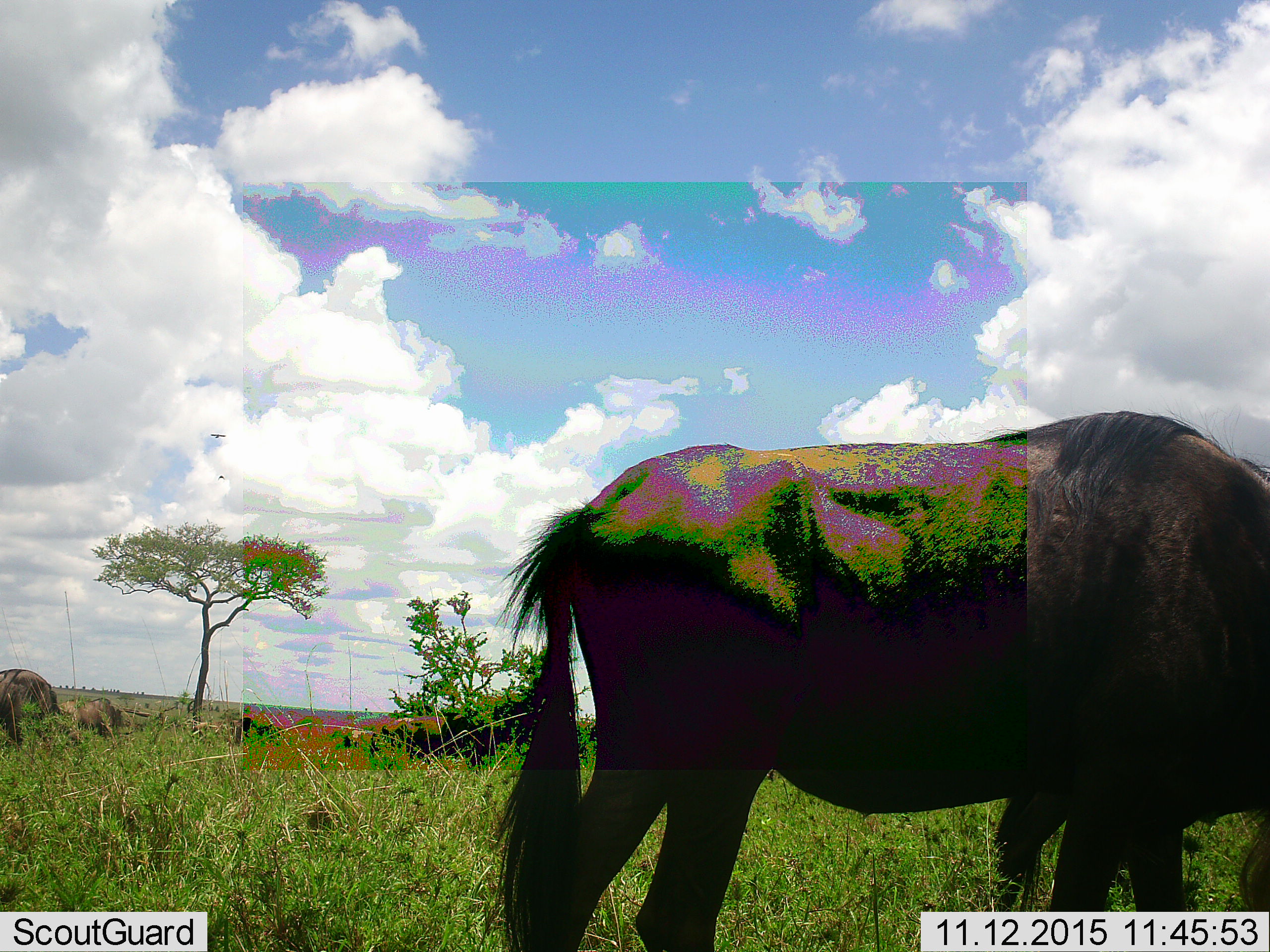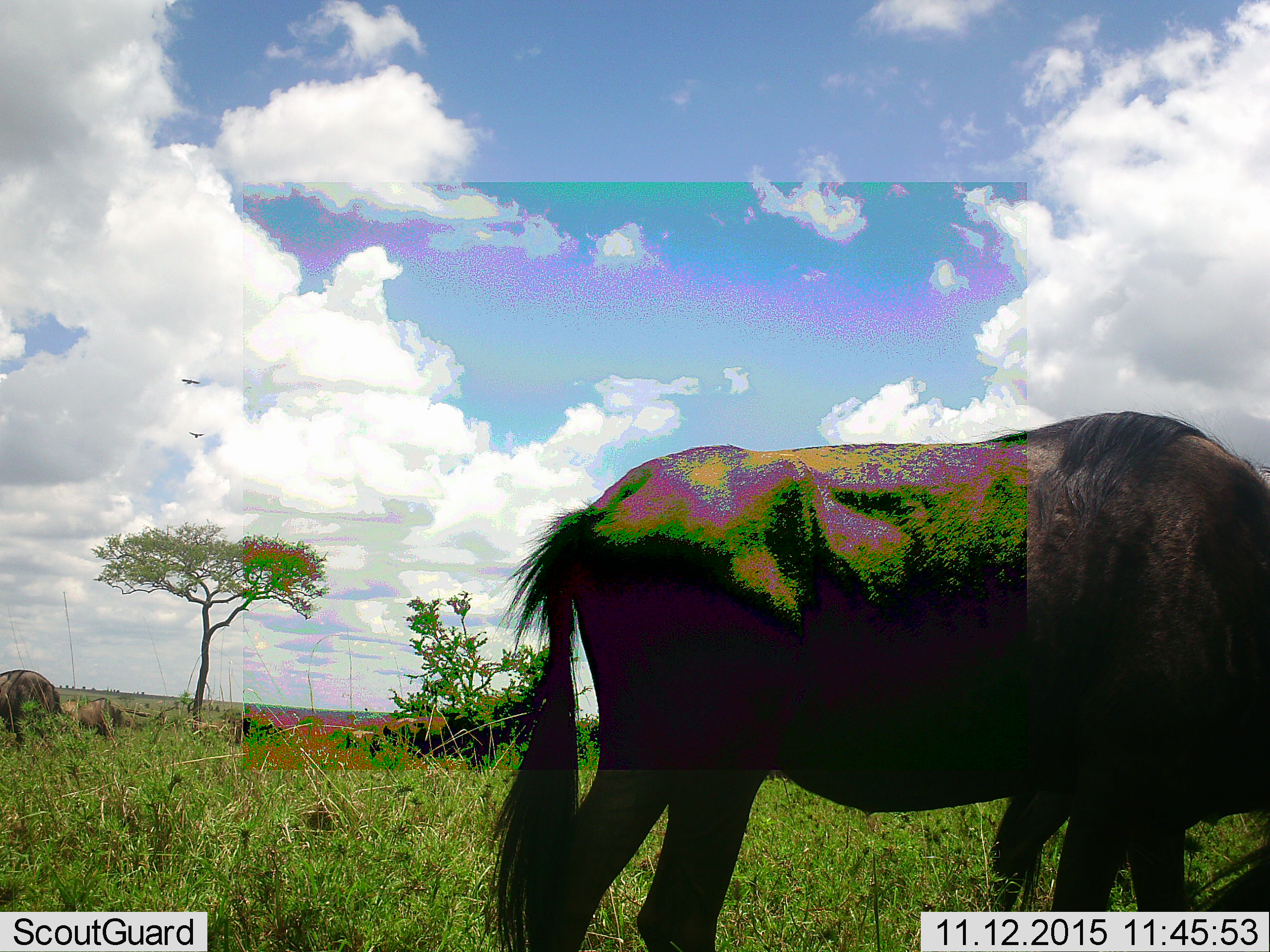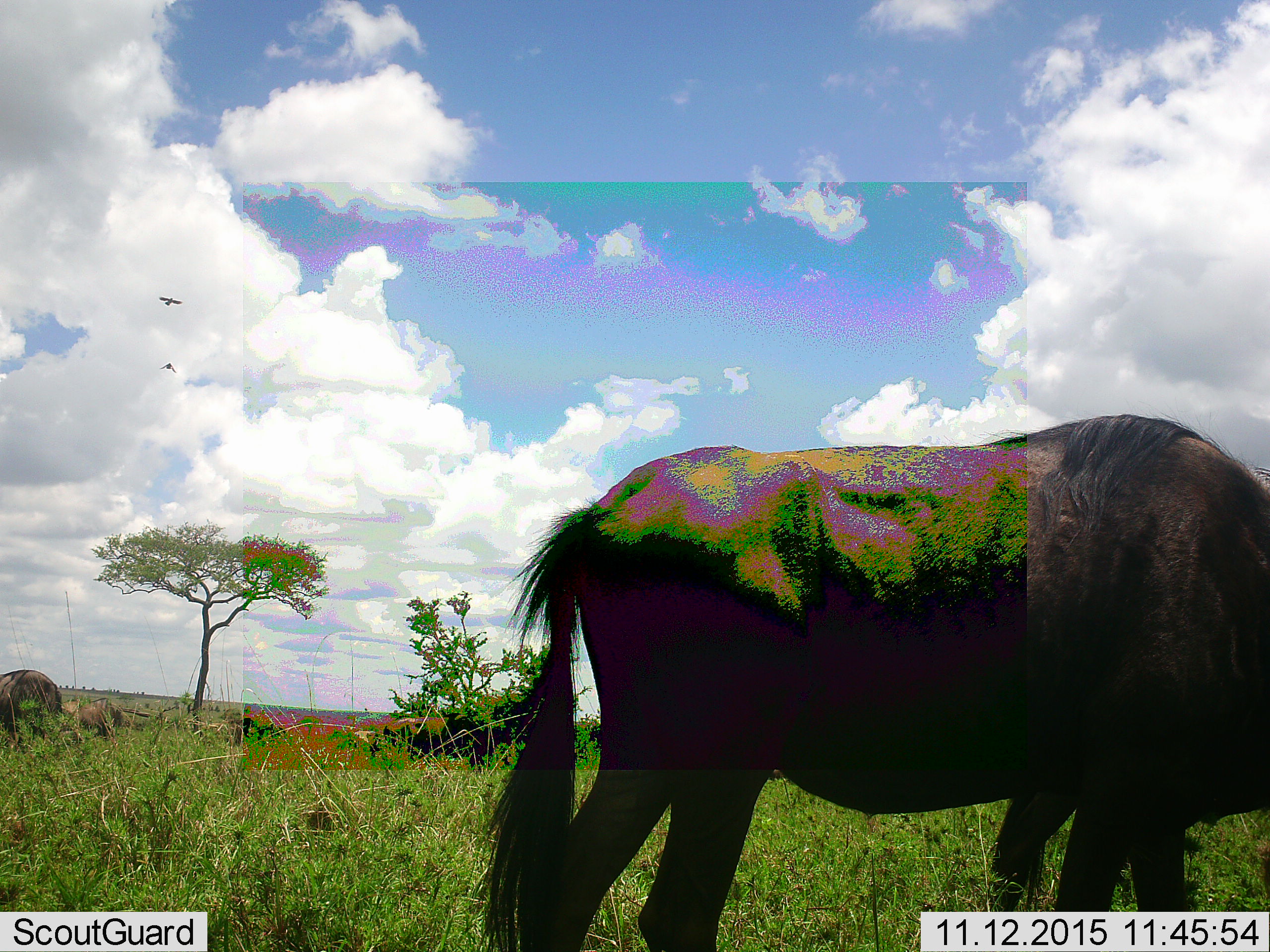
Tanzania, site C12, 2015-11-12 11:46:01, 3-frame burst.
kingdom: Animalia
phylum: Chordata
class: Mammalia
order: Artiodactyla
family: Bovidae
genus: Connochaetes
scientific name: Connochaetes taurinus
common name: blue wildebeest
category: wildebeest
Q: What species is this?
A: Wildebeest (blue wildebeest) (Connochaetes taurinus).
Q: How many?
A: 6.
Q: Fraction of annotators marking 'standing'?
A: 42%.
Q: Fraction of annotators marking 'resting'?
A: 0%.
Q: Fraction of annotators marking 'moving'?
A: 25%.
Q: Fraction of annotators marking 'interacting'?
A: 0%.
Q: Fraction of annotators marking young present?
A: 0%.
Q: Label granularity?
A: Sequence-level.